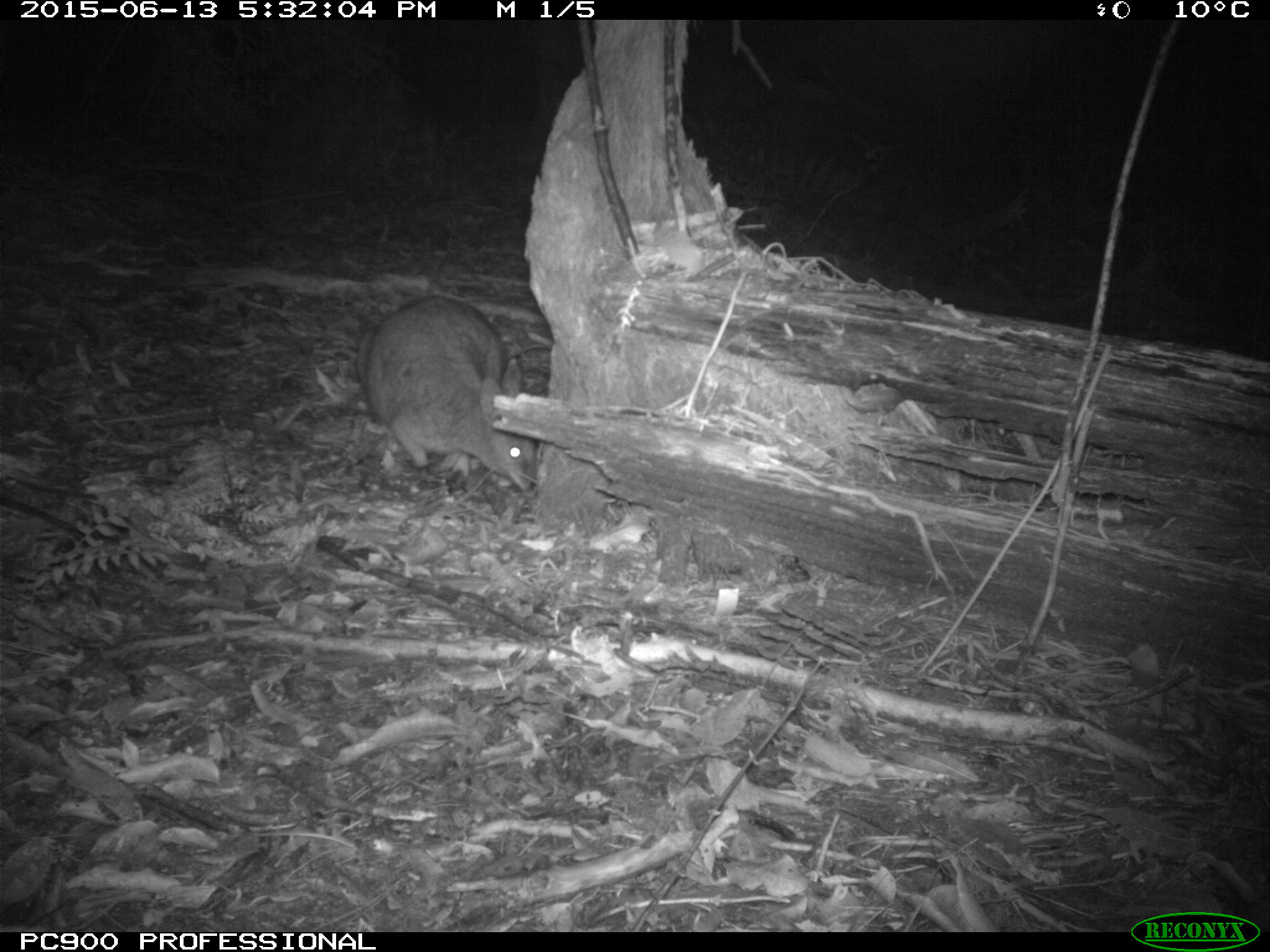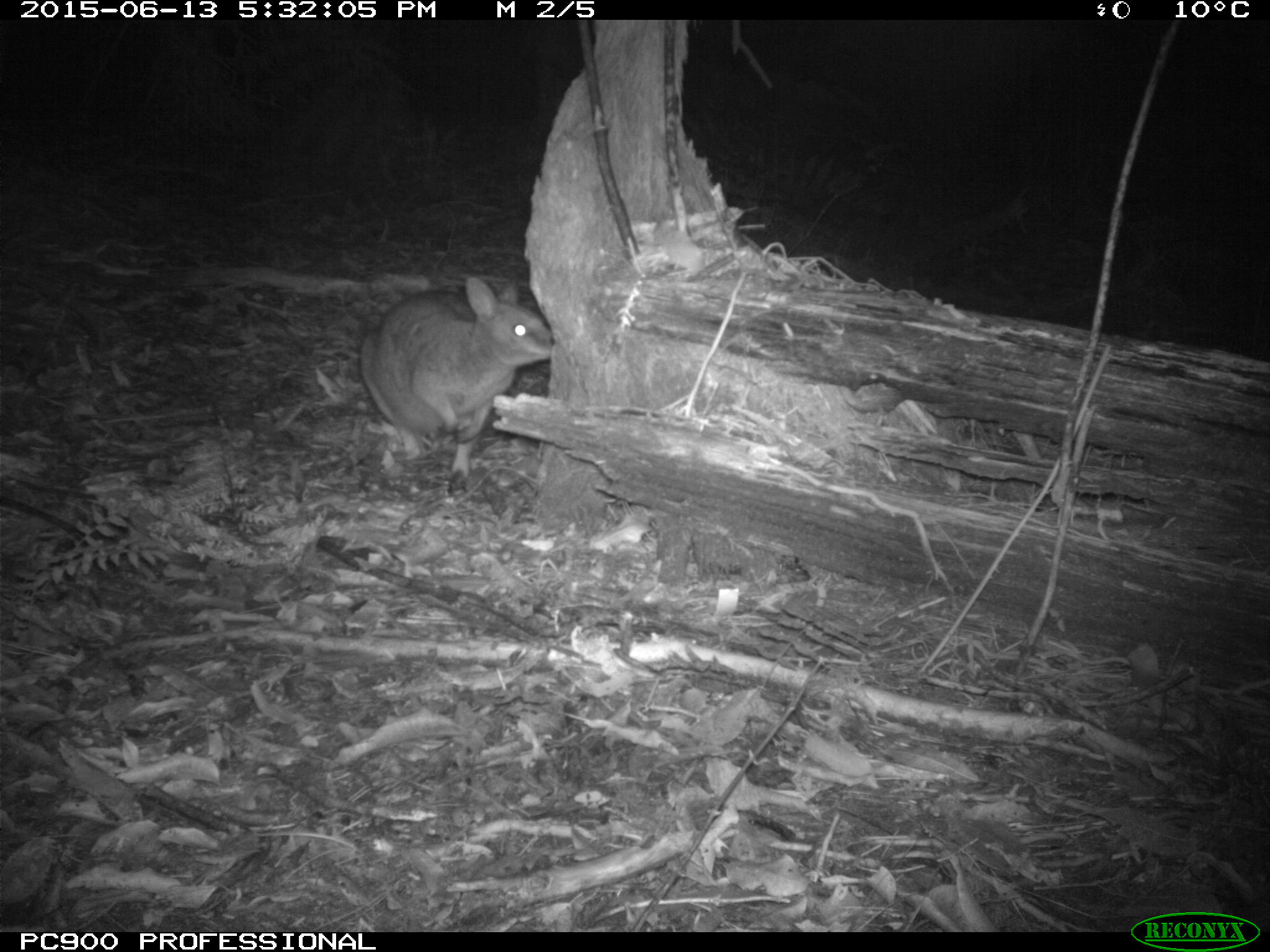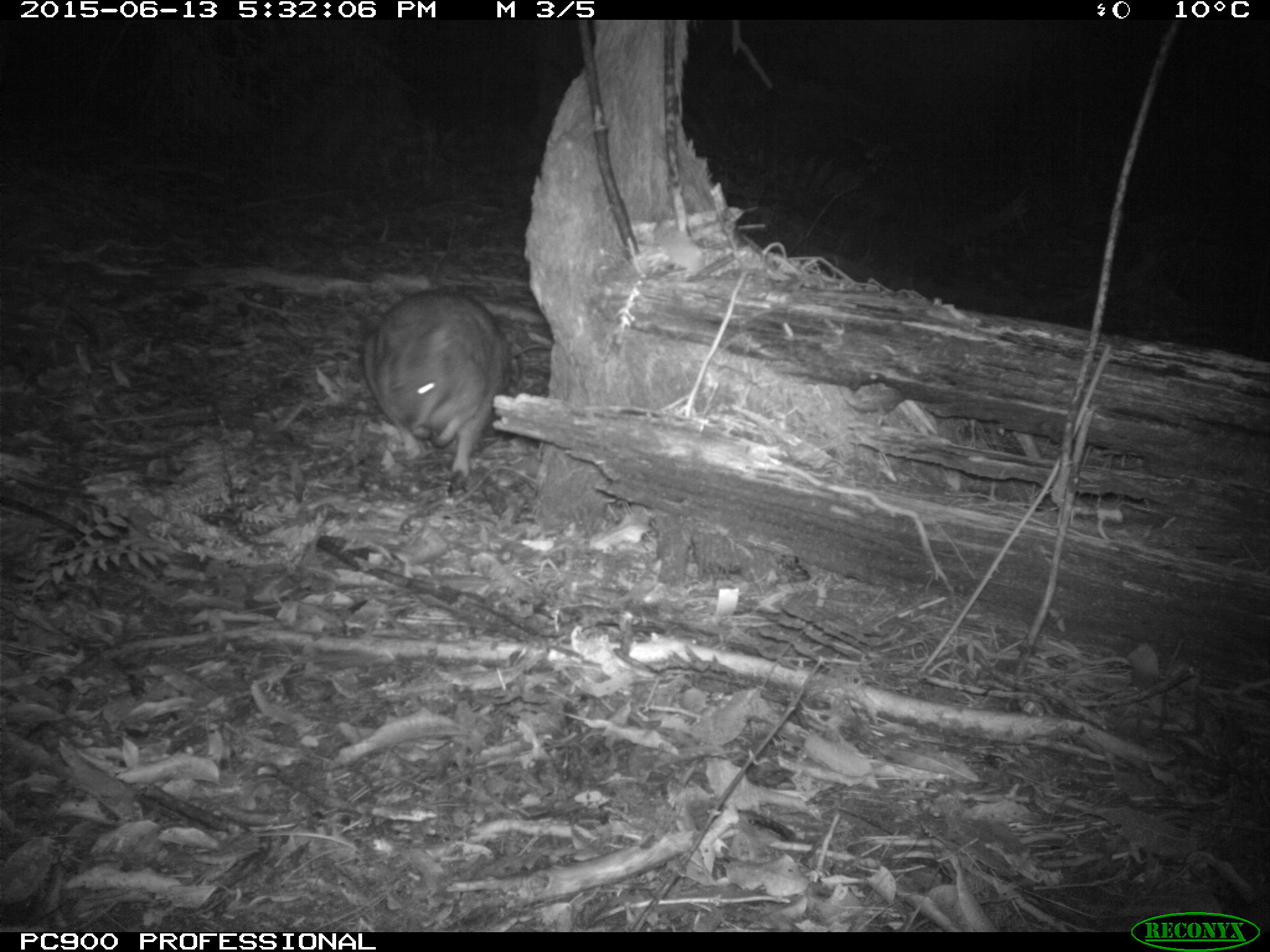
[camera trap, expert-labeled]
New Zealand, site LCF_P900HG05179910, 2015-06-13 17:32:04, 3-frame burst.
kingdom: Animalia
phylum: Chordata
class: Mammalia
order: Diprotodontia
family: Macropodidae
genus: Notamacropus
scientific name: Notamacropus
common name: wallaby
Wallaby (Notamacropus).